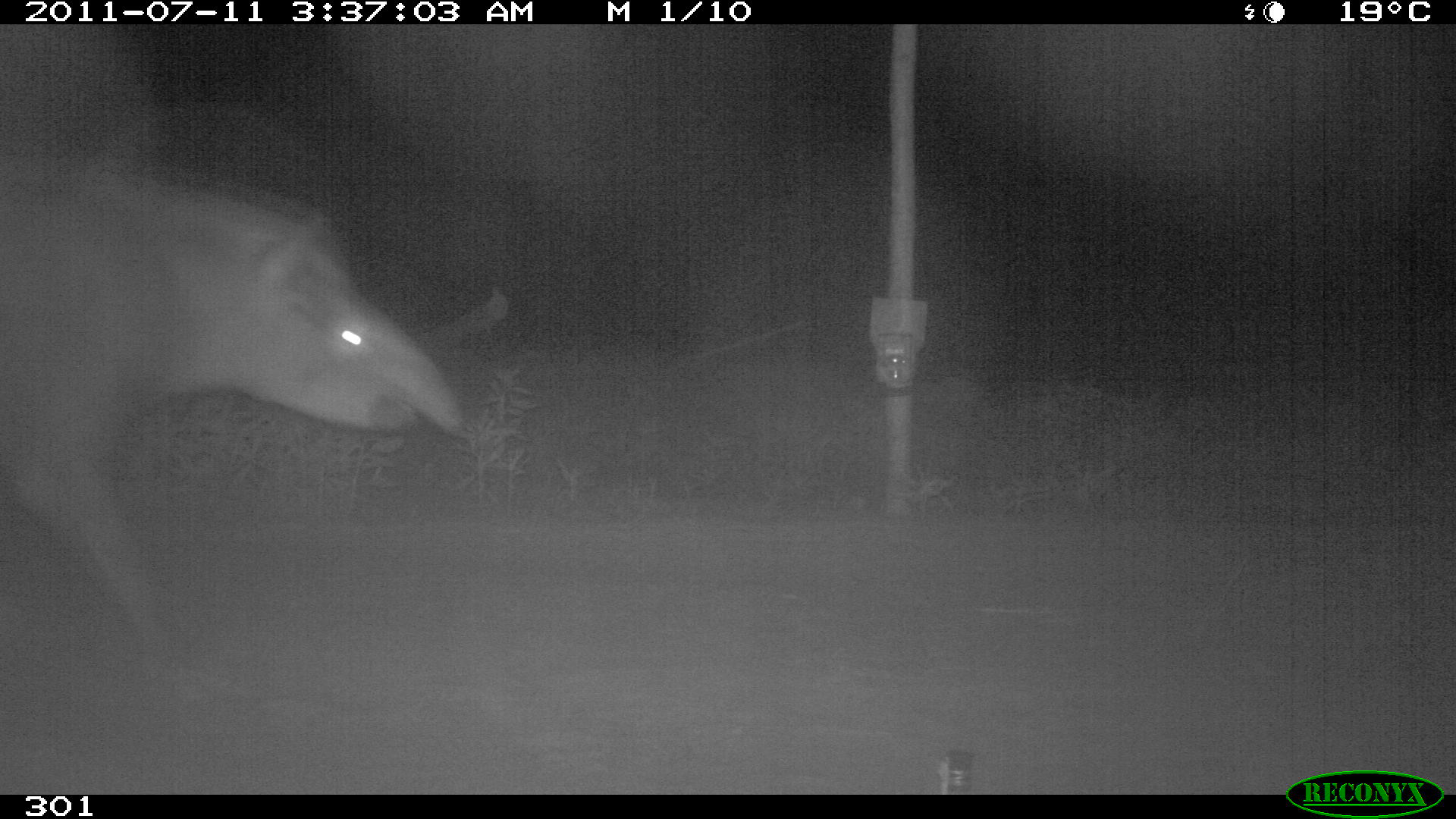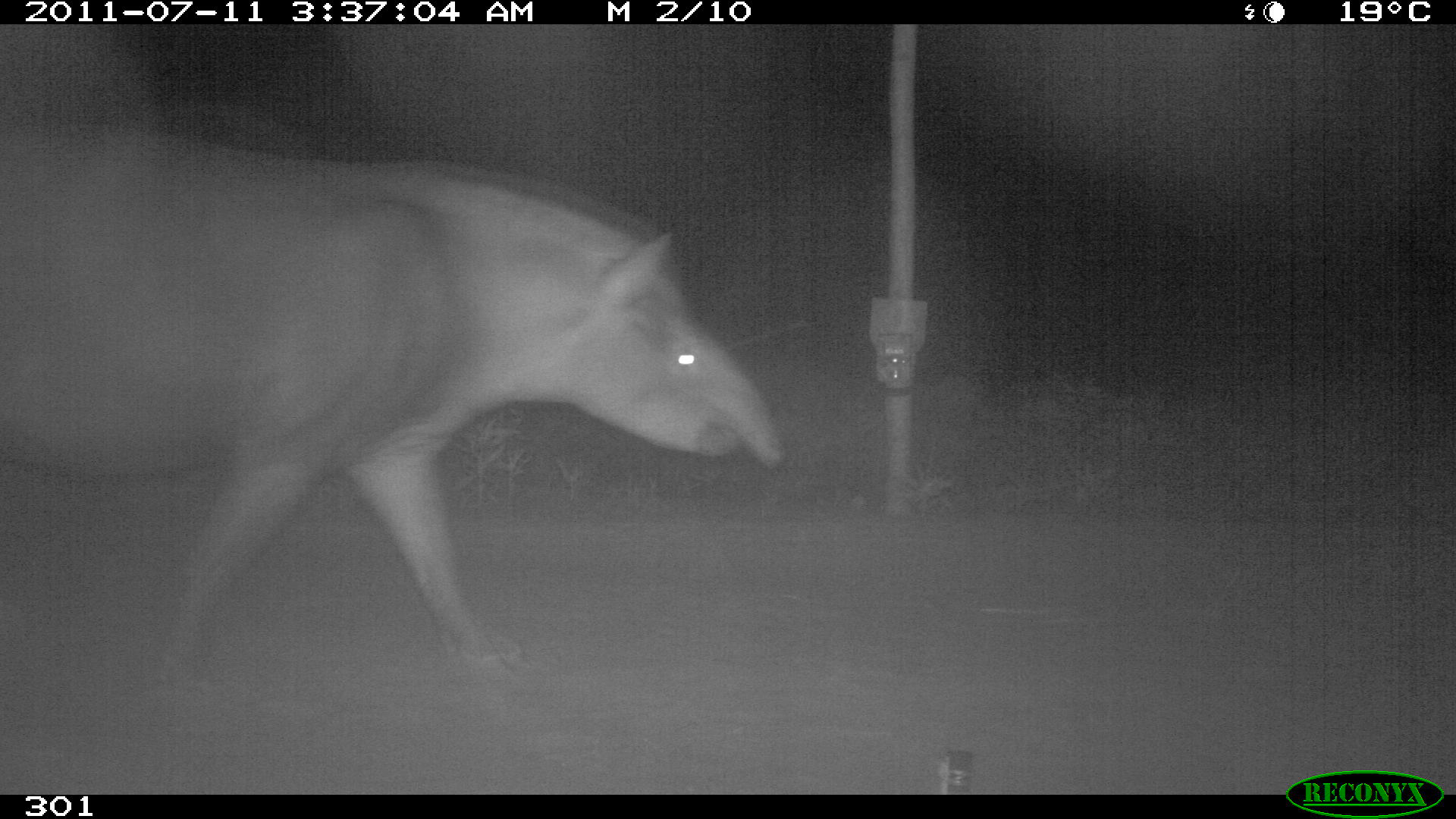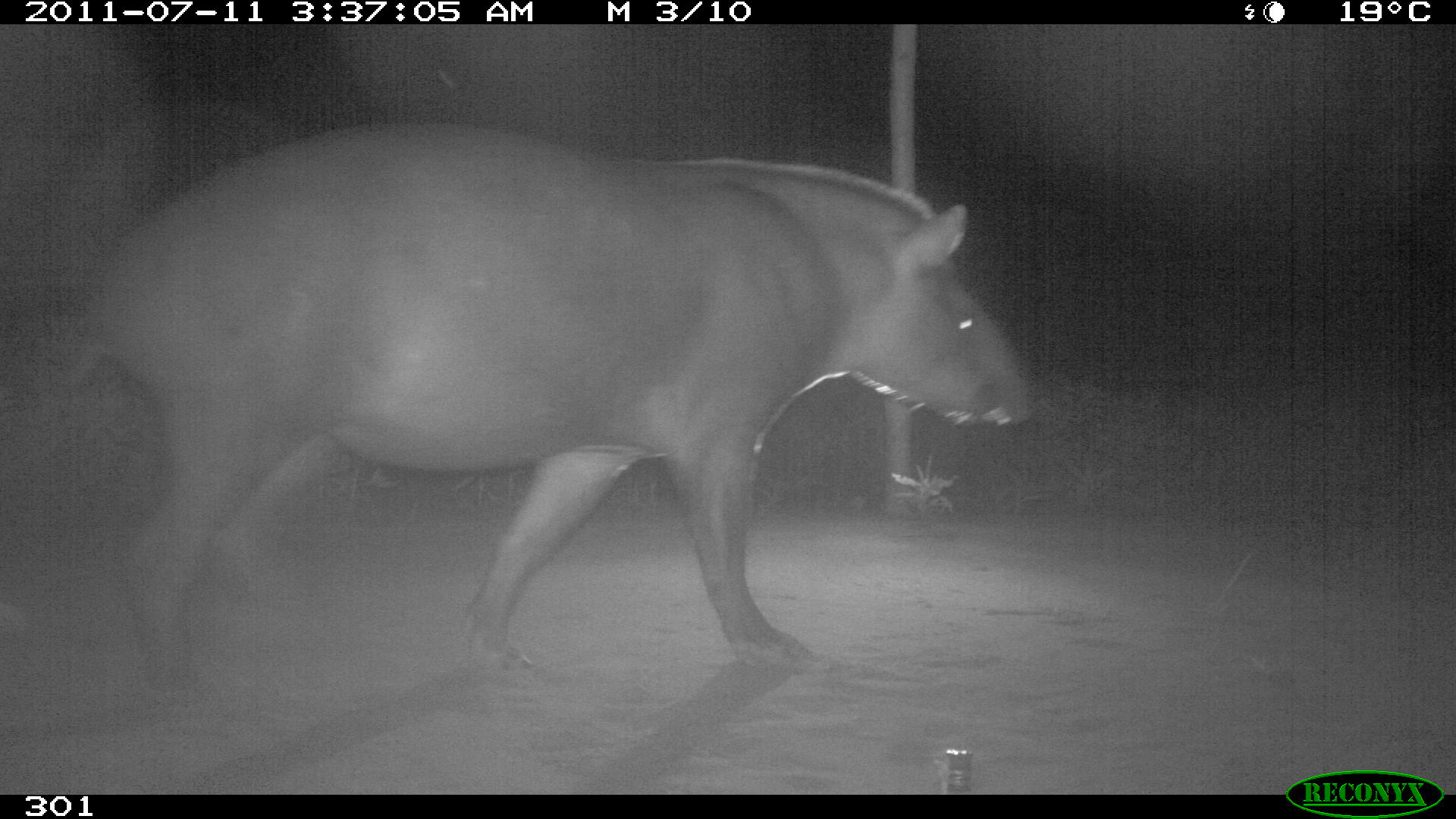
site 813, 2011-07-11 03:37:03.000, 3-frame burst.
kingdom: Animalia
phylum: Chordata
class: Mammalia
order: Perissodactyla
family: Tapiridae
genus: Tapirus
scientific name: Tapirus terrestris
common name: south american tapir